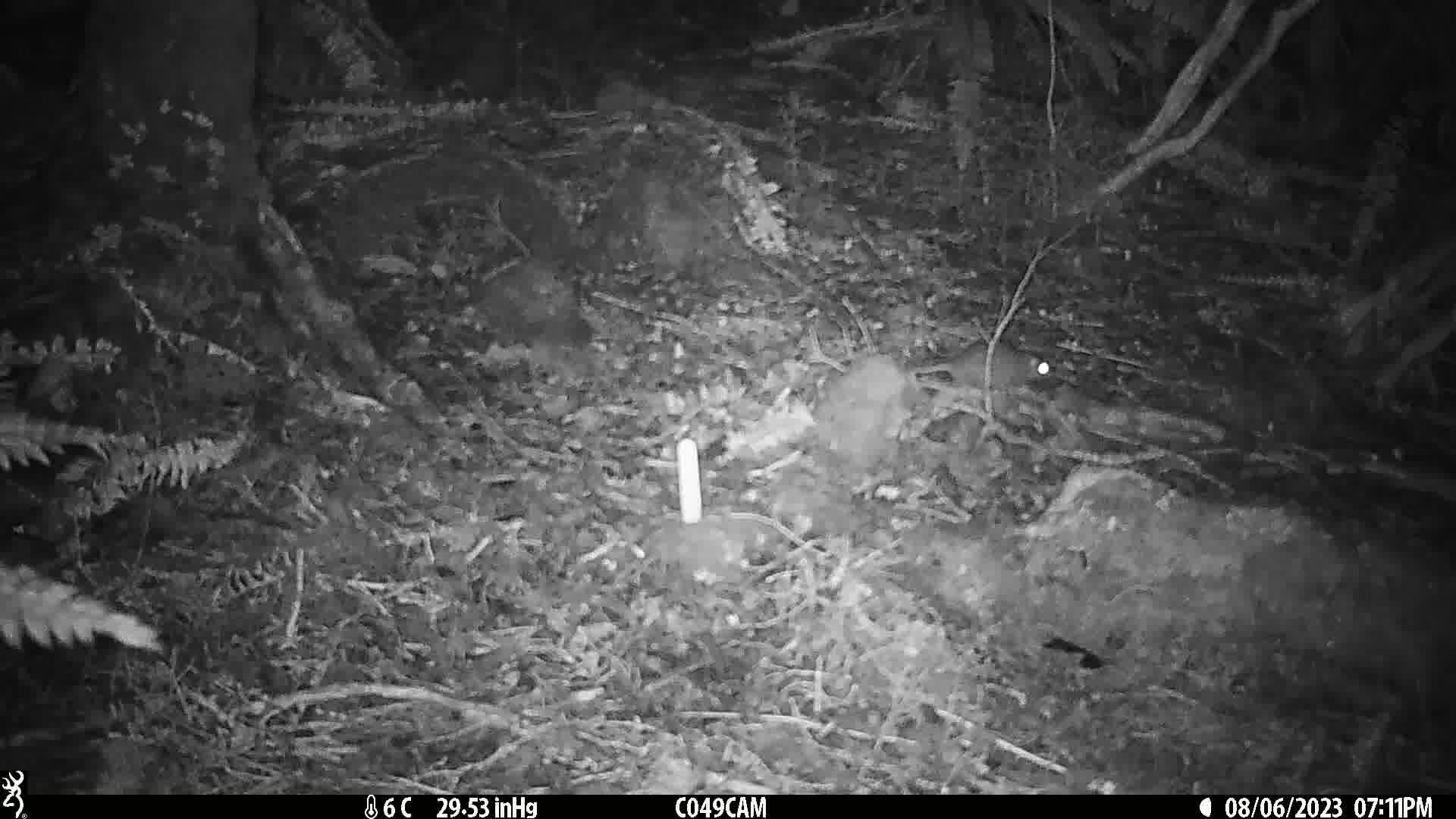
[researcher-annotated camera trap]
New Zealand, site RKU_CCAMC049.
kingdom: Animalia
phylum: Chordata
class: Mammalia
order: Rodentia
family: Muridae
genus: Rattus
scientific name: Rattus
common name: rat